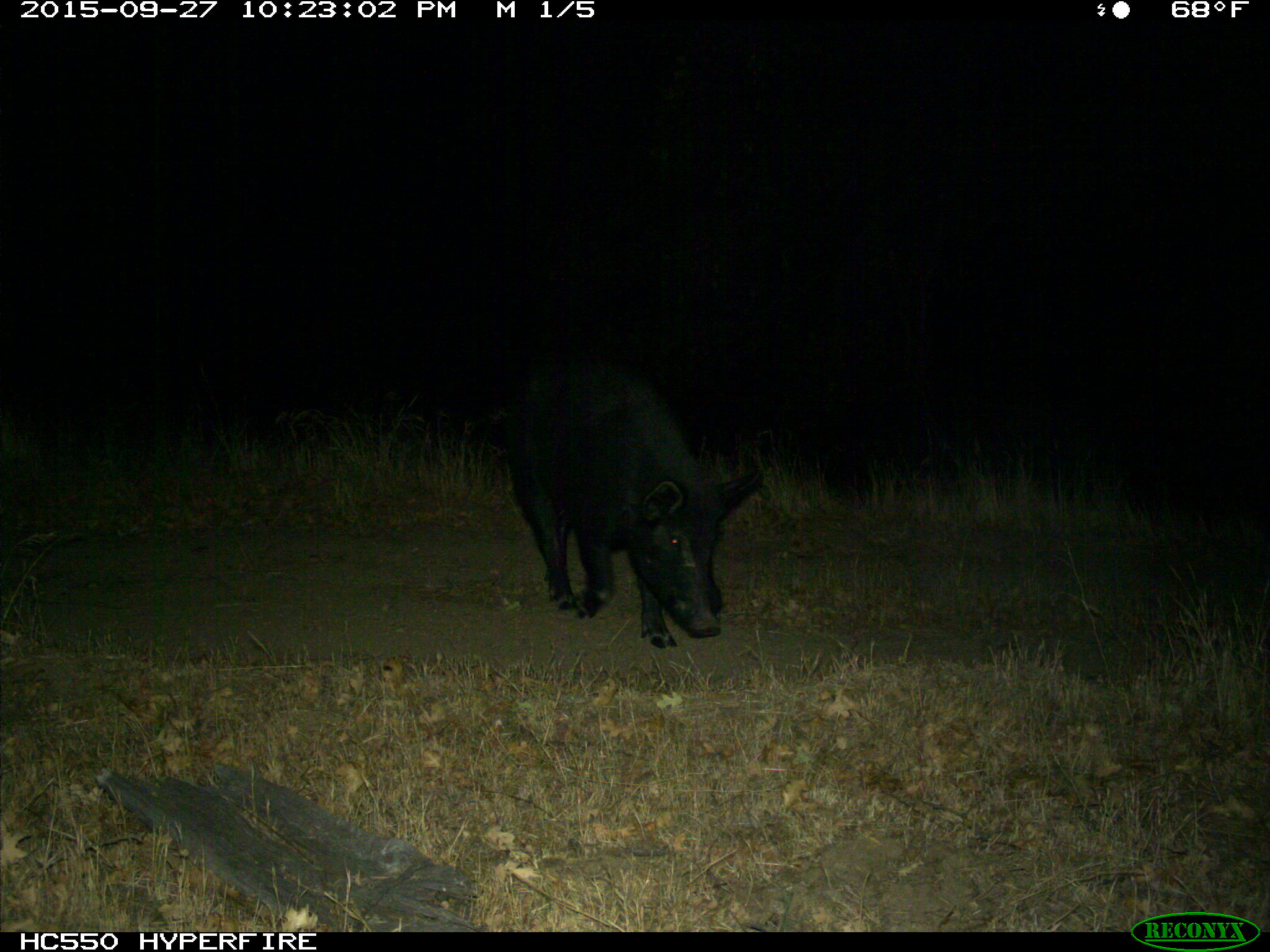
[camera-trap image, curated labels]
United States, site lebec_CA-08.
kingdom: Animalia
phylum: Chordata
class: Mammalia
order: Artiodactyla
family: Suidae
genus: Sus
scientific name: Sus scrofa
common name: wild boar